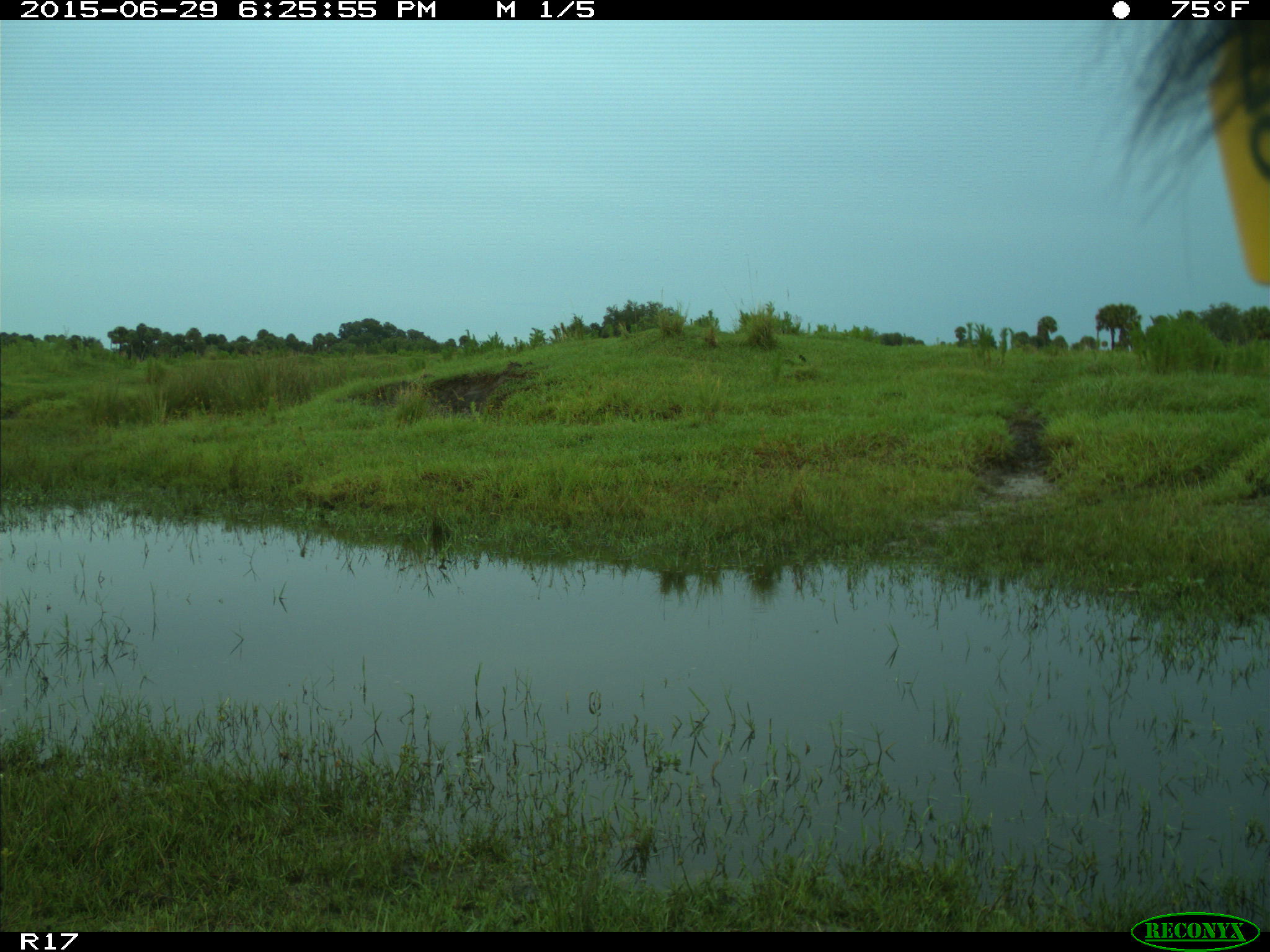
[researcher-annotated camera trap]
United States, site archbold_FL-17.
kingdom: Animalia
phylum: Chordata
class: Mammalia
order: Artiodactyla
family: Bovidae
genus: Bos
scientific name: Bos taurus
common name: domestic cow